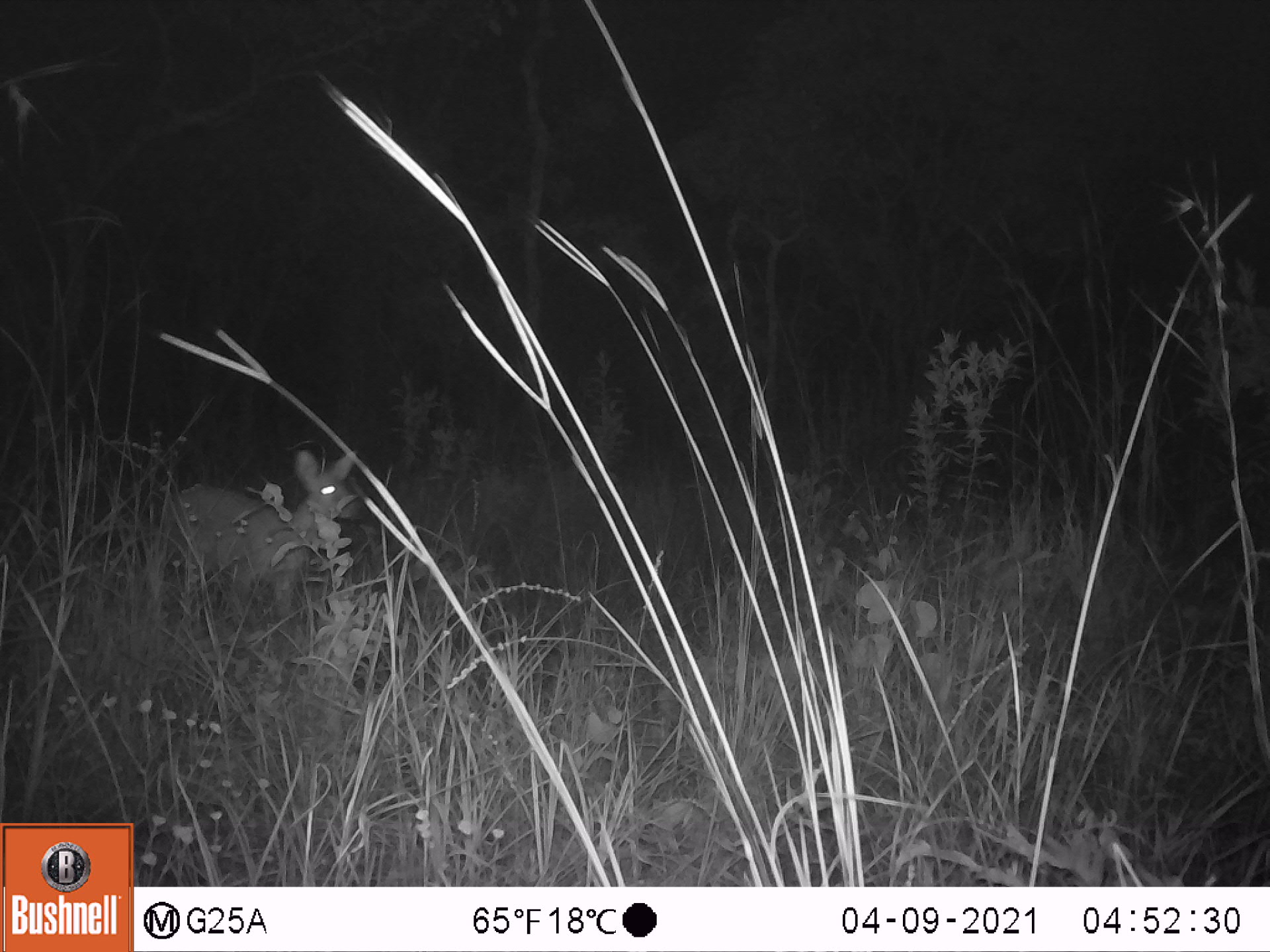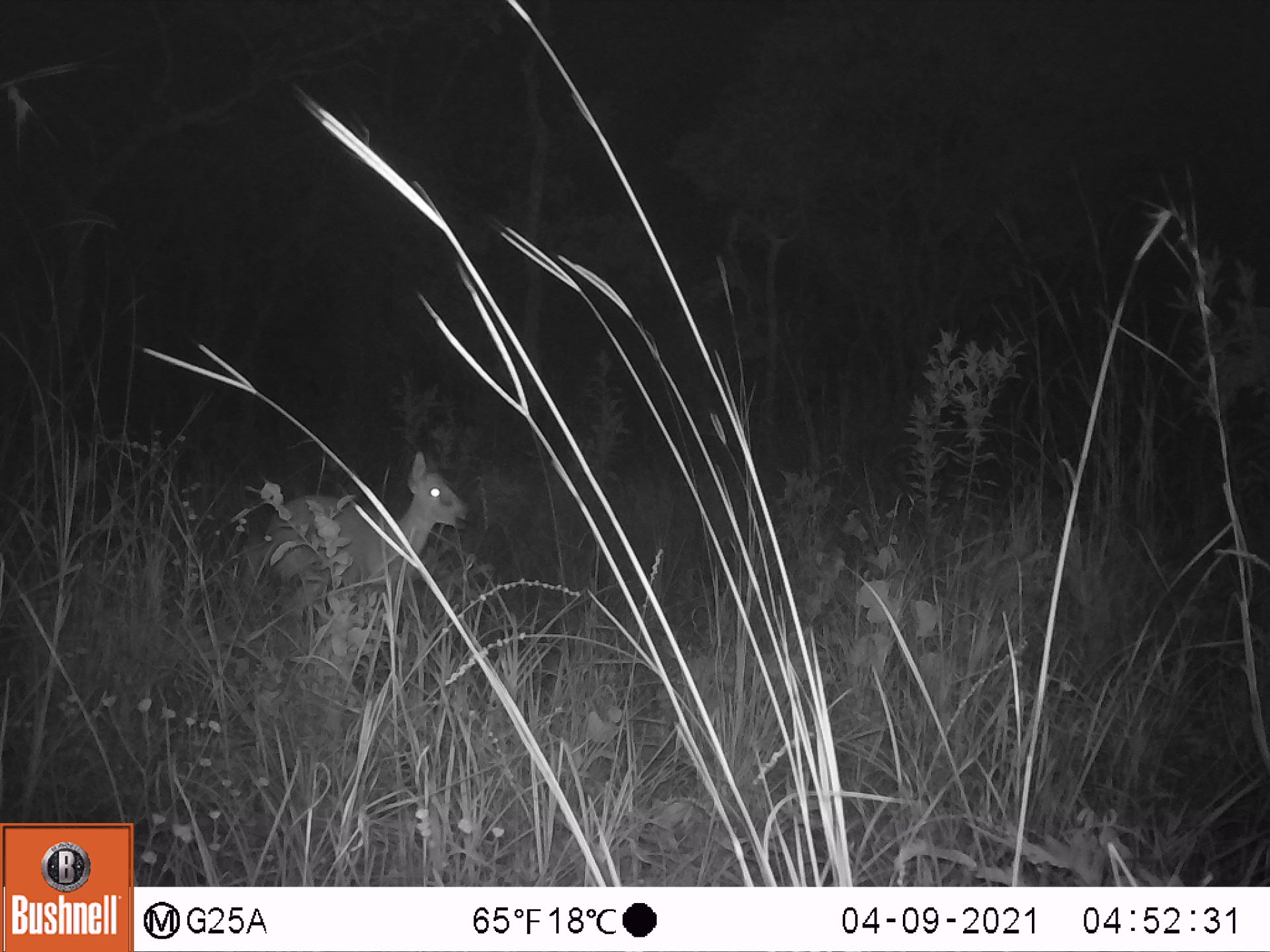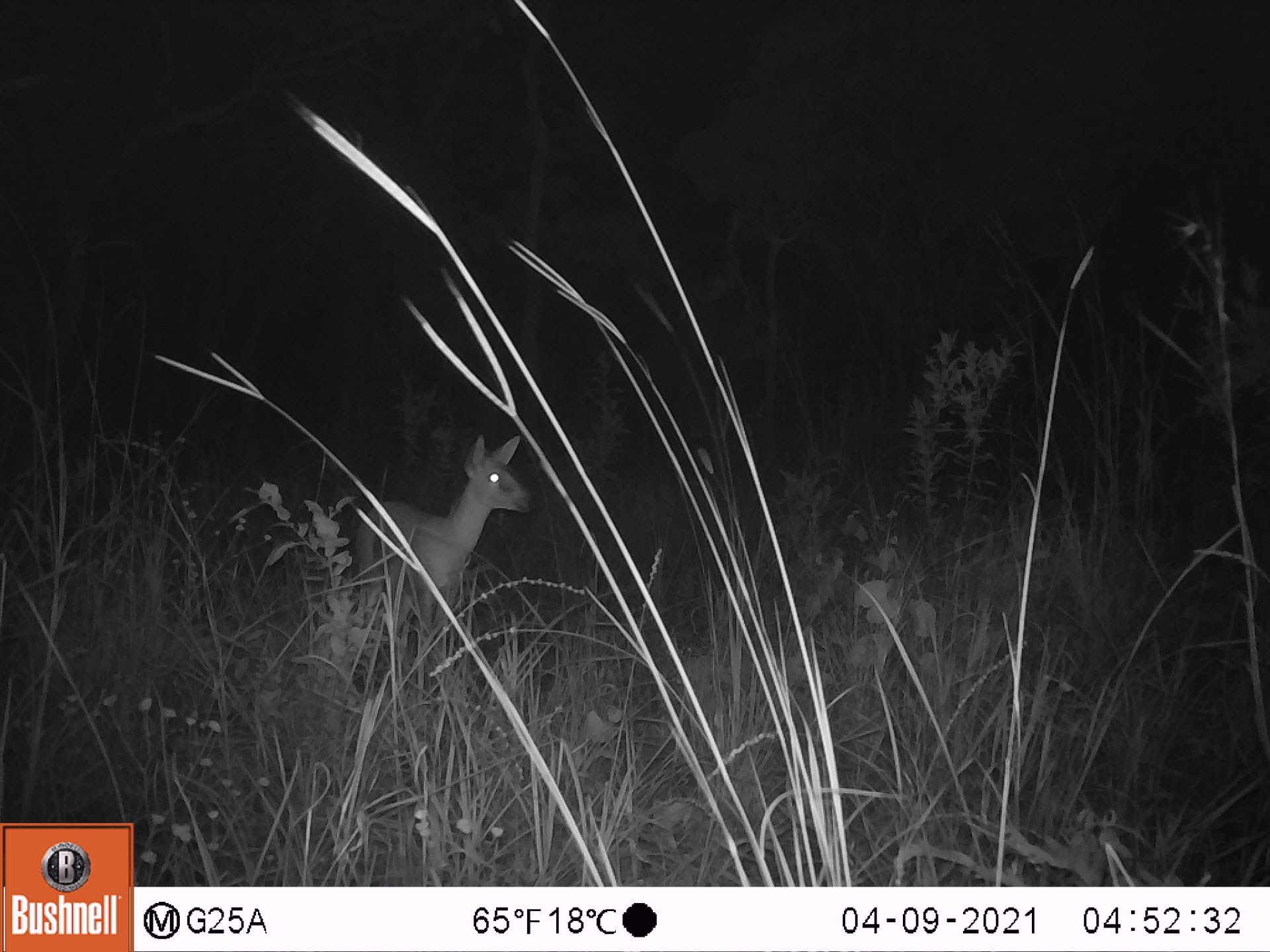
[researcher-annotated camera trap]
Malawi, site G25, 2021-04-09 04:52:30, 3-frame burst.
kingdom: Animalia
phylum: Chordata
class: Mammalia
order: Artiodactyla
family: Bovidae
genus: Sylvicapra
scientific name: Sylvicapra grimmia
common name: common duiker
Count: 1.